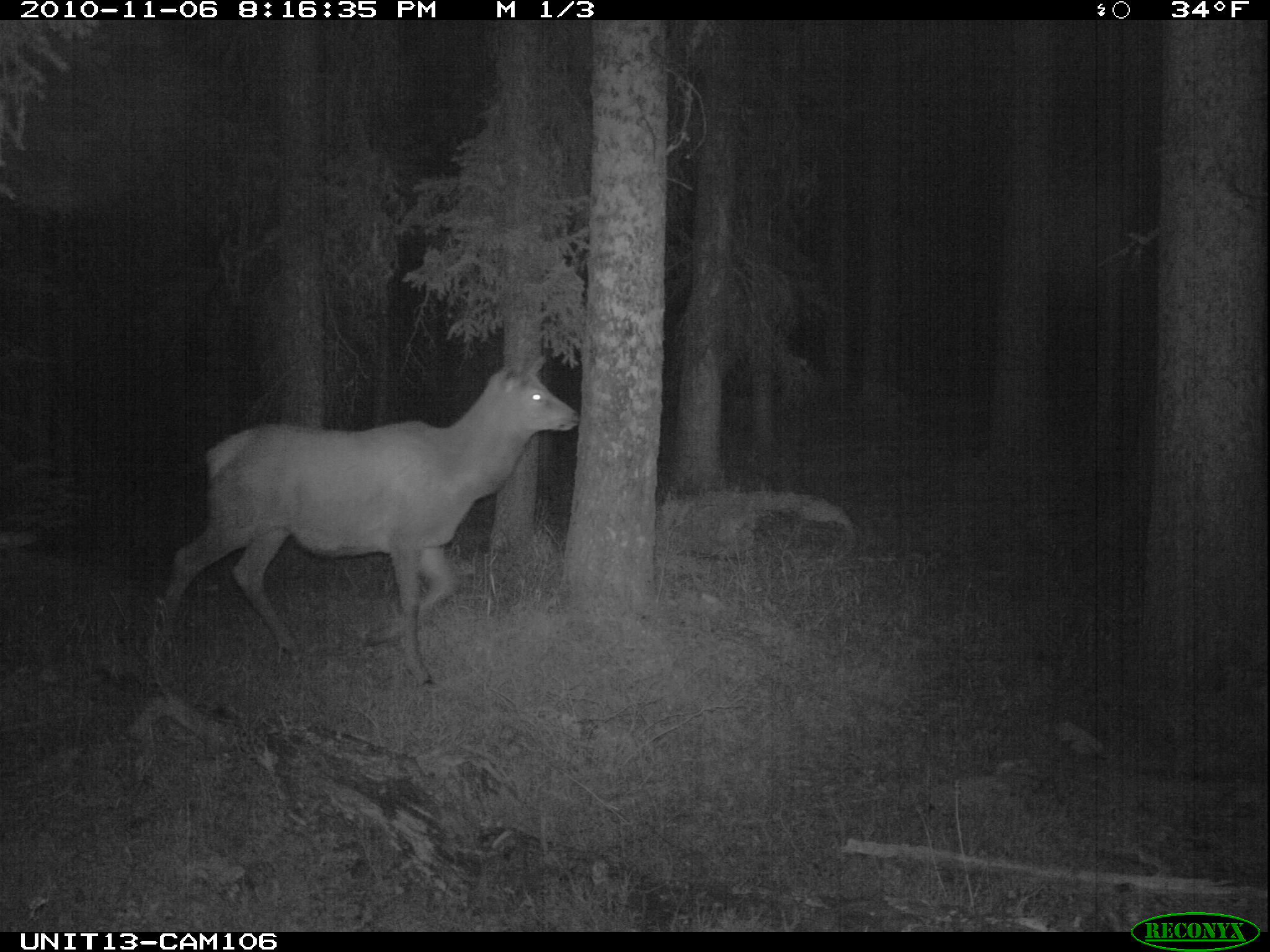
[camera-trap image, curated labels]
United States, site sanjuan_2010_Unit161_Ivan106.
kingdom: Animalia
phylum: Chordata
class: Mammalia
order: Artiodactyla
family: Cervidae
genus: Cervus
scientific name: Cervus elaphus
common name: red deer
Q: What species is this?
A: Cervus elaphus (red deer).